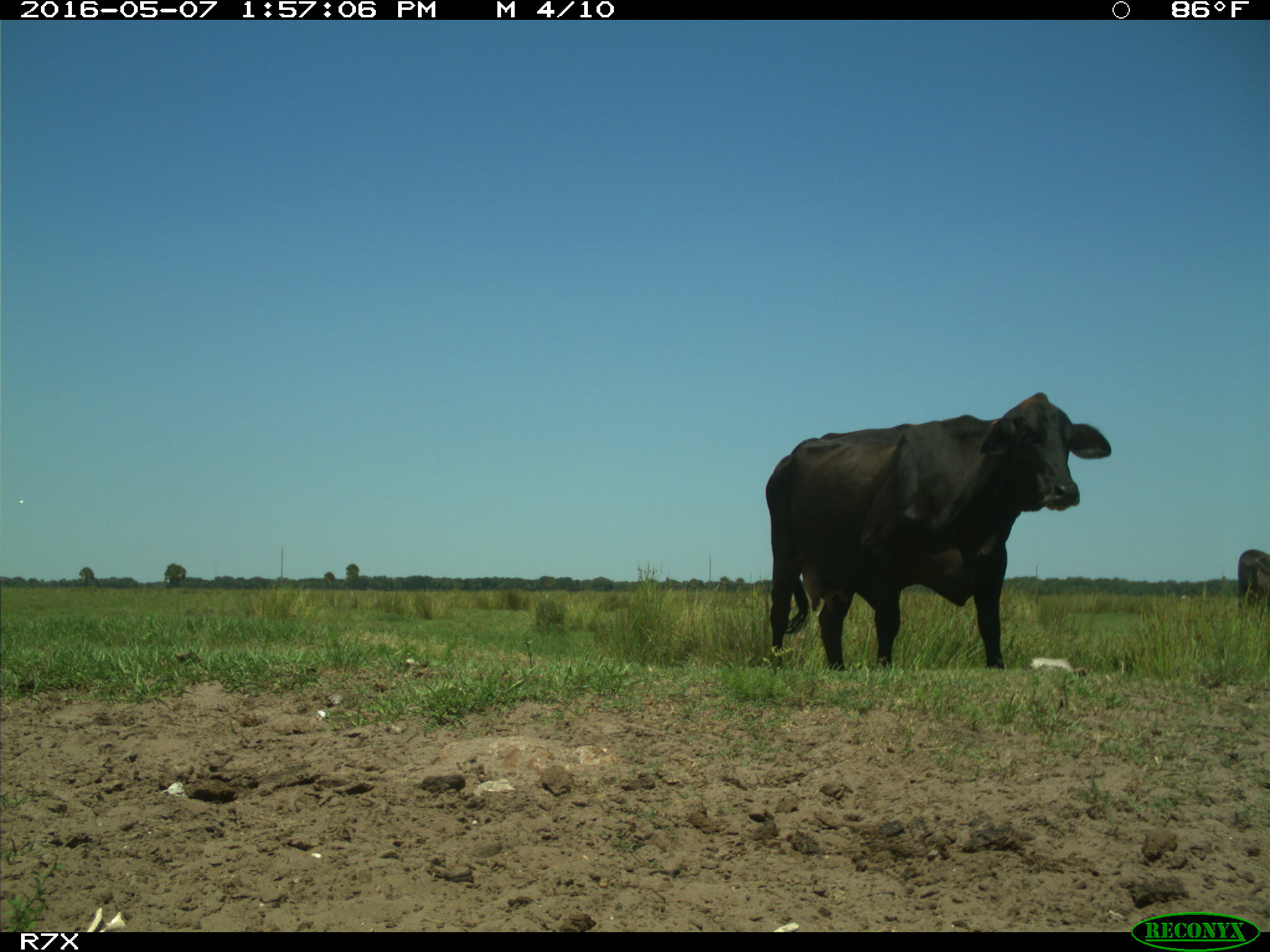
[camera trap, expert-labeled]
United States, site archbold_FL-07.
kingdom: Animalia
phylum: Chordata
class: Mammalia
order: Artiodactyla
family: Bovidae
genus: Bos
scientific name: Bos taurus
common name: domestic cow